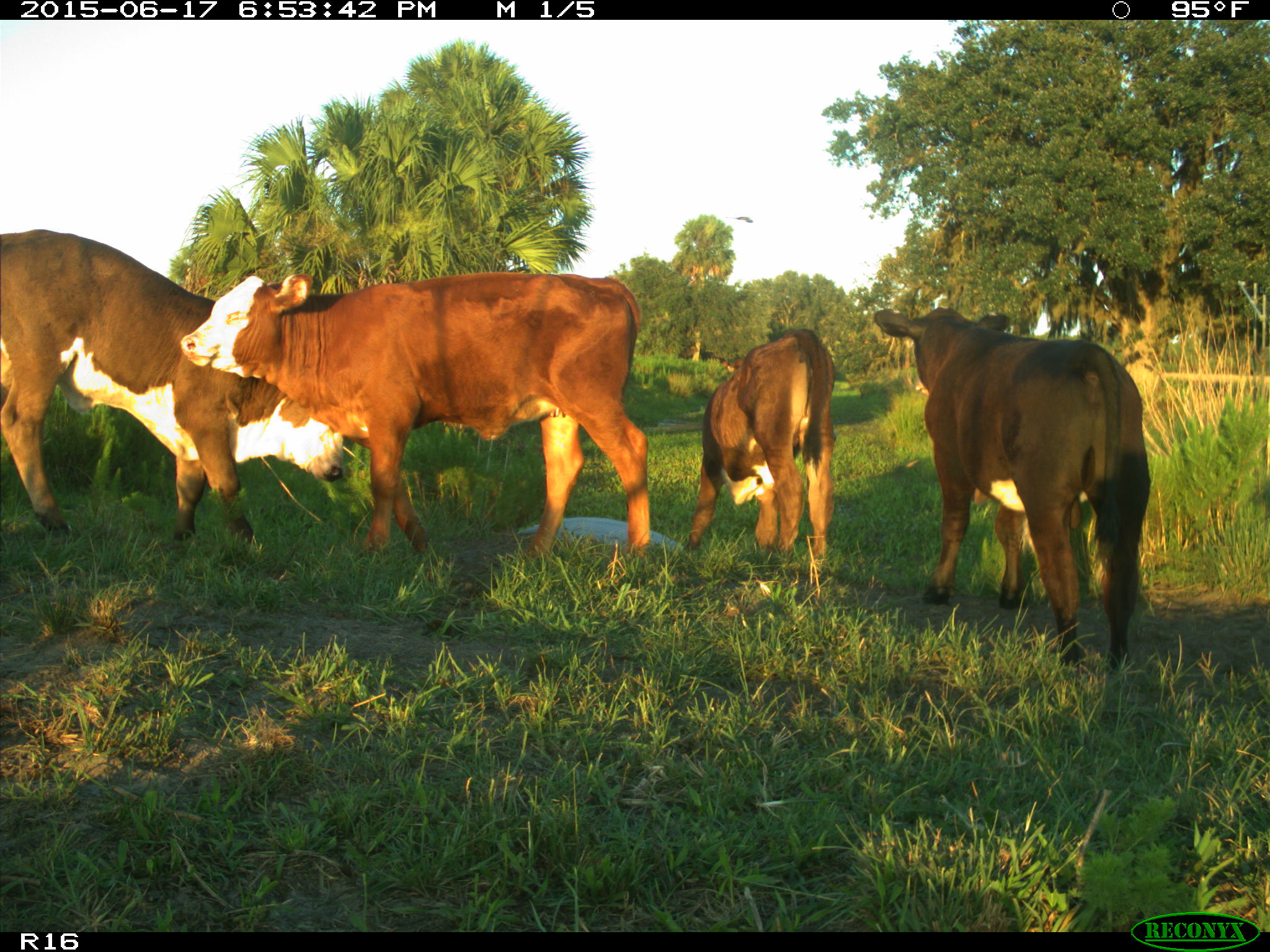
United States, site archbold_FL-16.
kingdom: Animalia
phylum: Chordata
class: Mammalia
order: Artiodactyla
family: Bovidae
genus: Bos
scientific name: Bos taurus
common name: domestic cow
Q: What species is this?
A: Bos taurus (domestic cow).